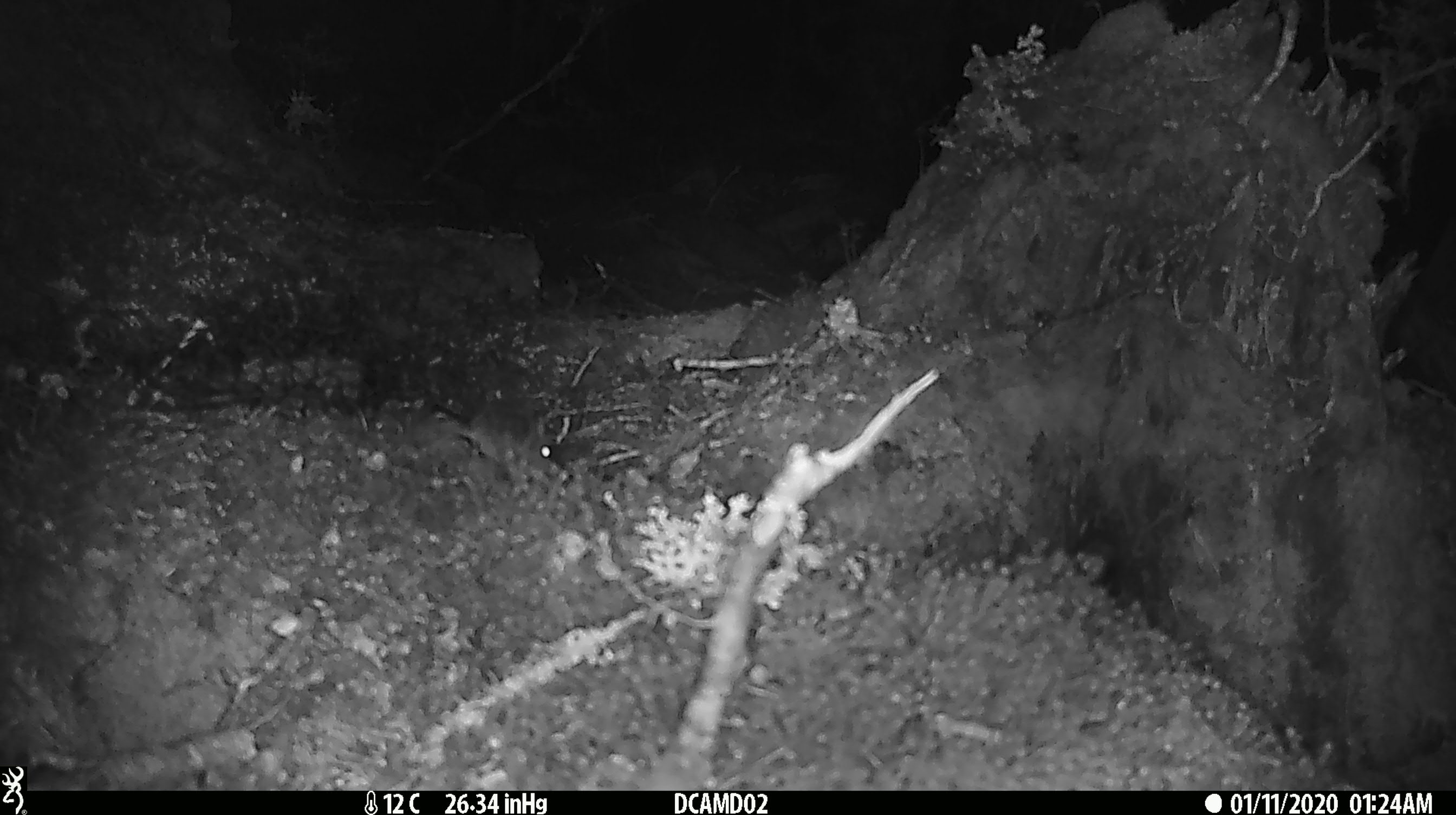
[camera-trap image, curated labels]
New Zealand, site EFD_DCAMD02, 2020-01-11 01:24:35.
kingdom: Animalia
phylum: Chordata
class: Mammalia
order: Rodentia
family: Muridae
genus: Mus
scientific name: Mus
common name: mouse